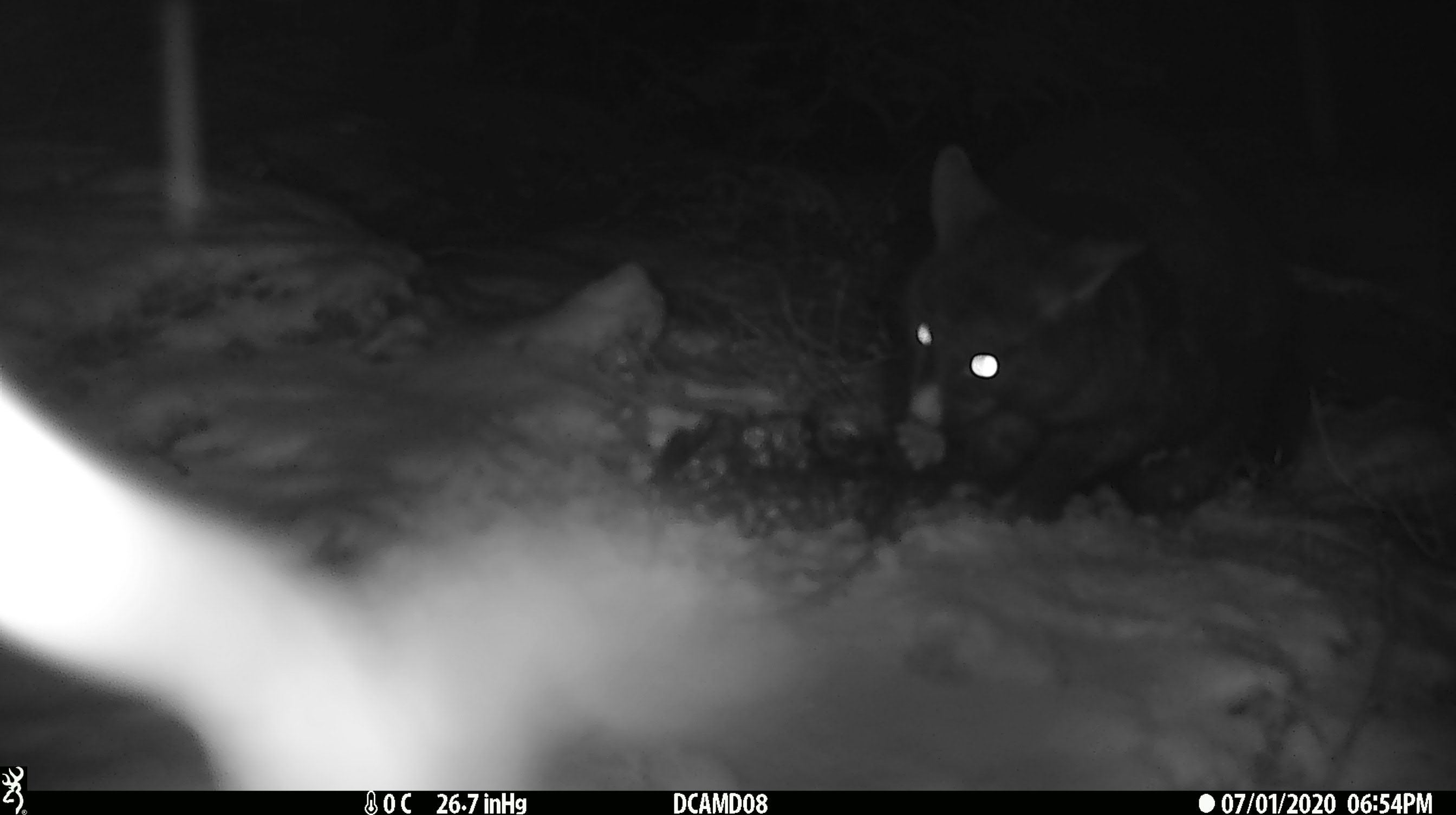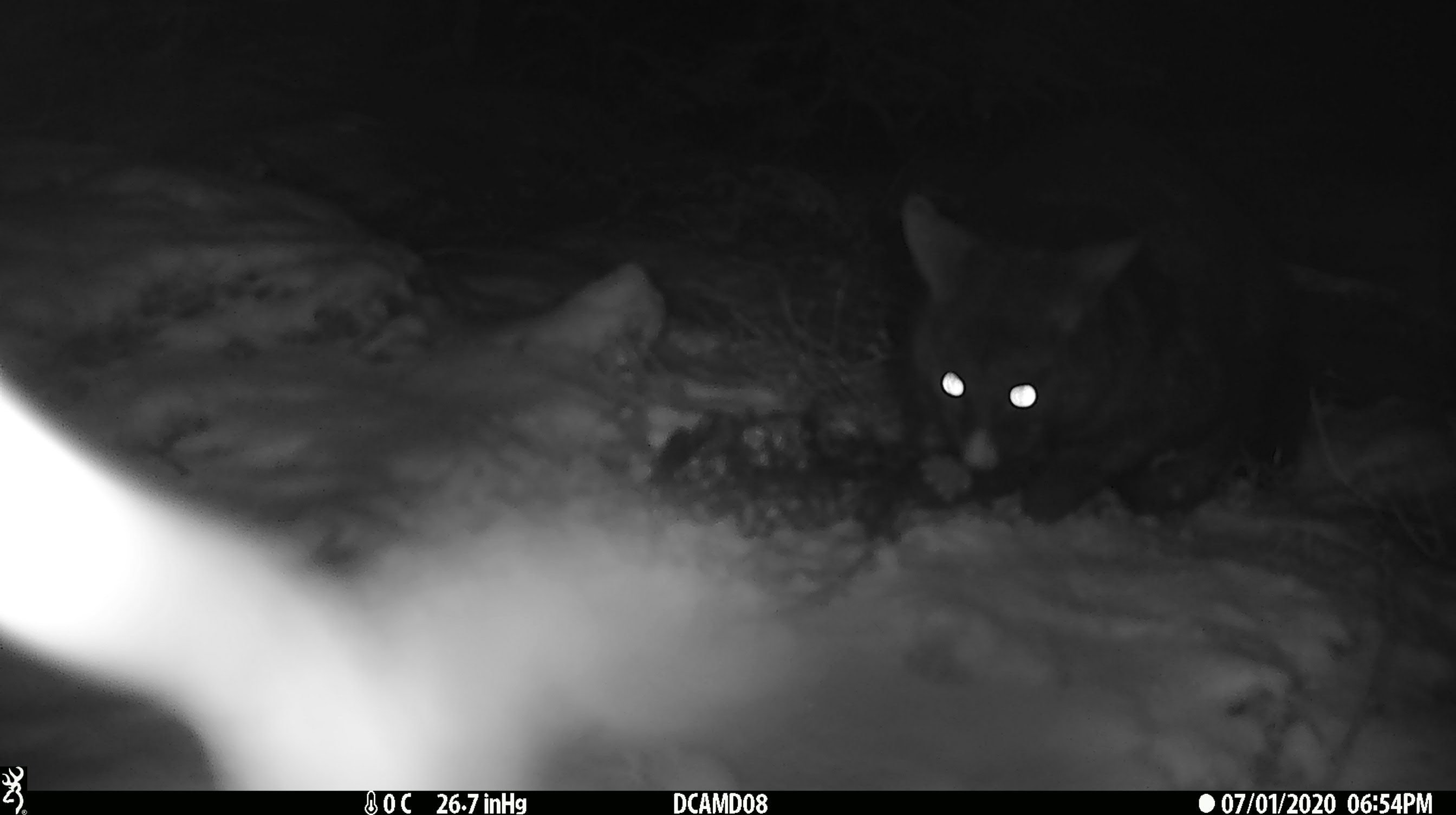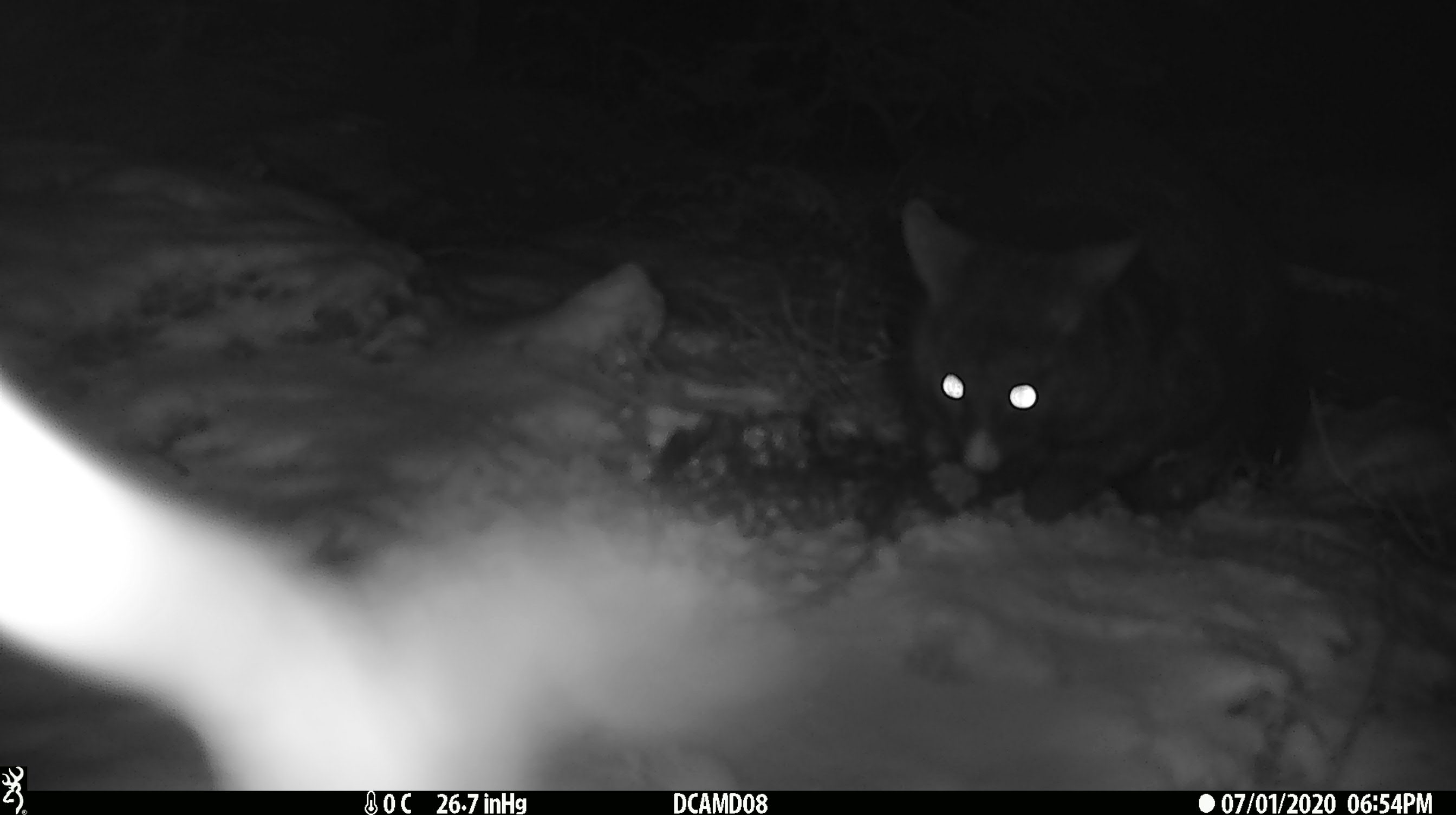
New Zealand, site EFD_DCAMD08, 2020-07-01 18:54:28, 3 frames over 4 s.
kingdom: Animalia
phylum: Chordata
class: Mammalia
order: Diprotodontia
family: Phalangeridae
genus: Trichosurus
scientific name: Trichosurus vulpecula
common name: common brushtail possum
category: possum